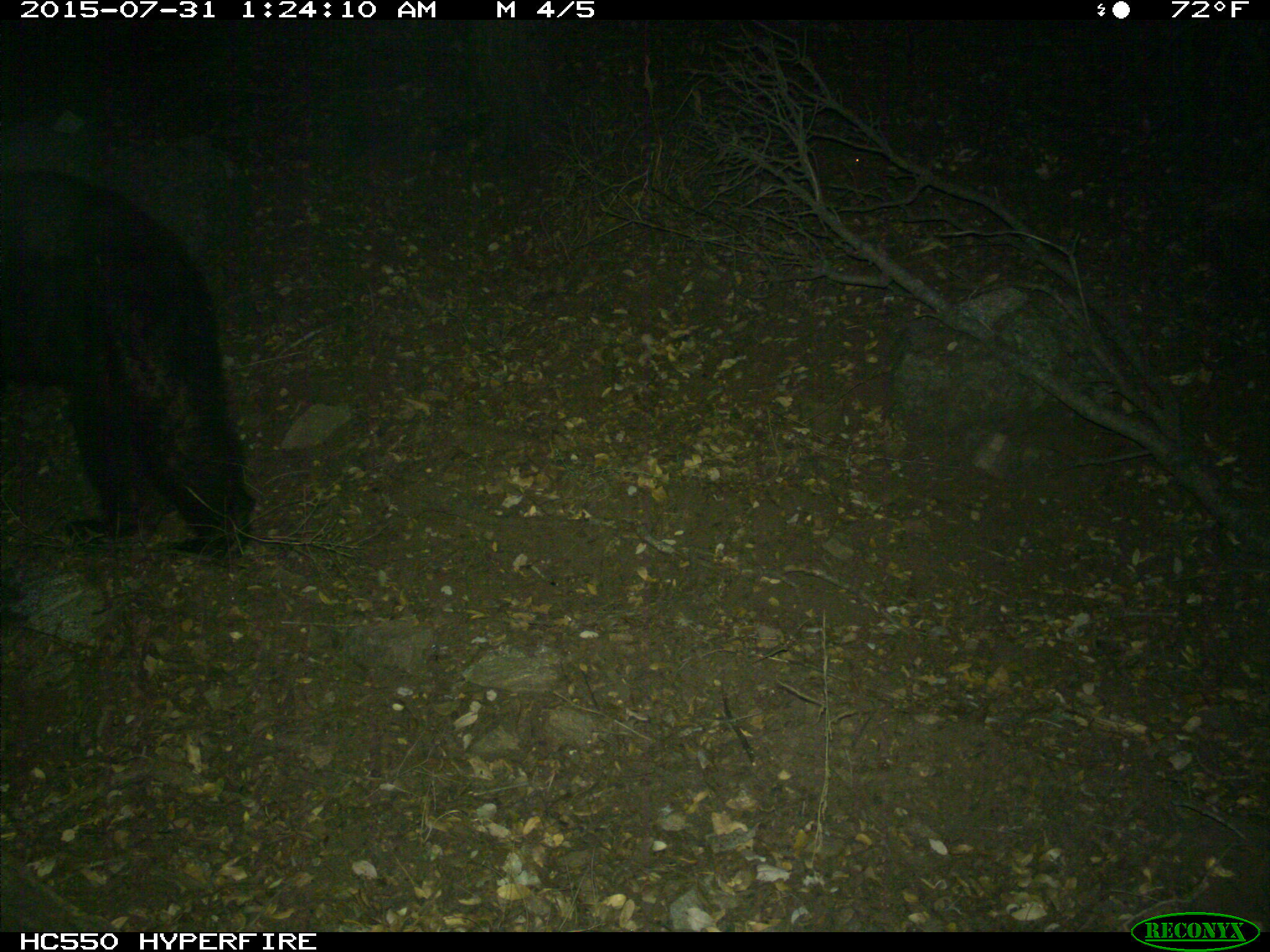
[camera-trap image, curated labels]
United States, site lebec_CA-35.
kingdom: Animalia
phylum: Chordata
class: Mammalia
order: Carnivora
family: Ursidae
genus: Ursus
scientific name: Ursus americanus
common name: american black bear